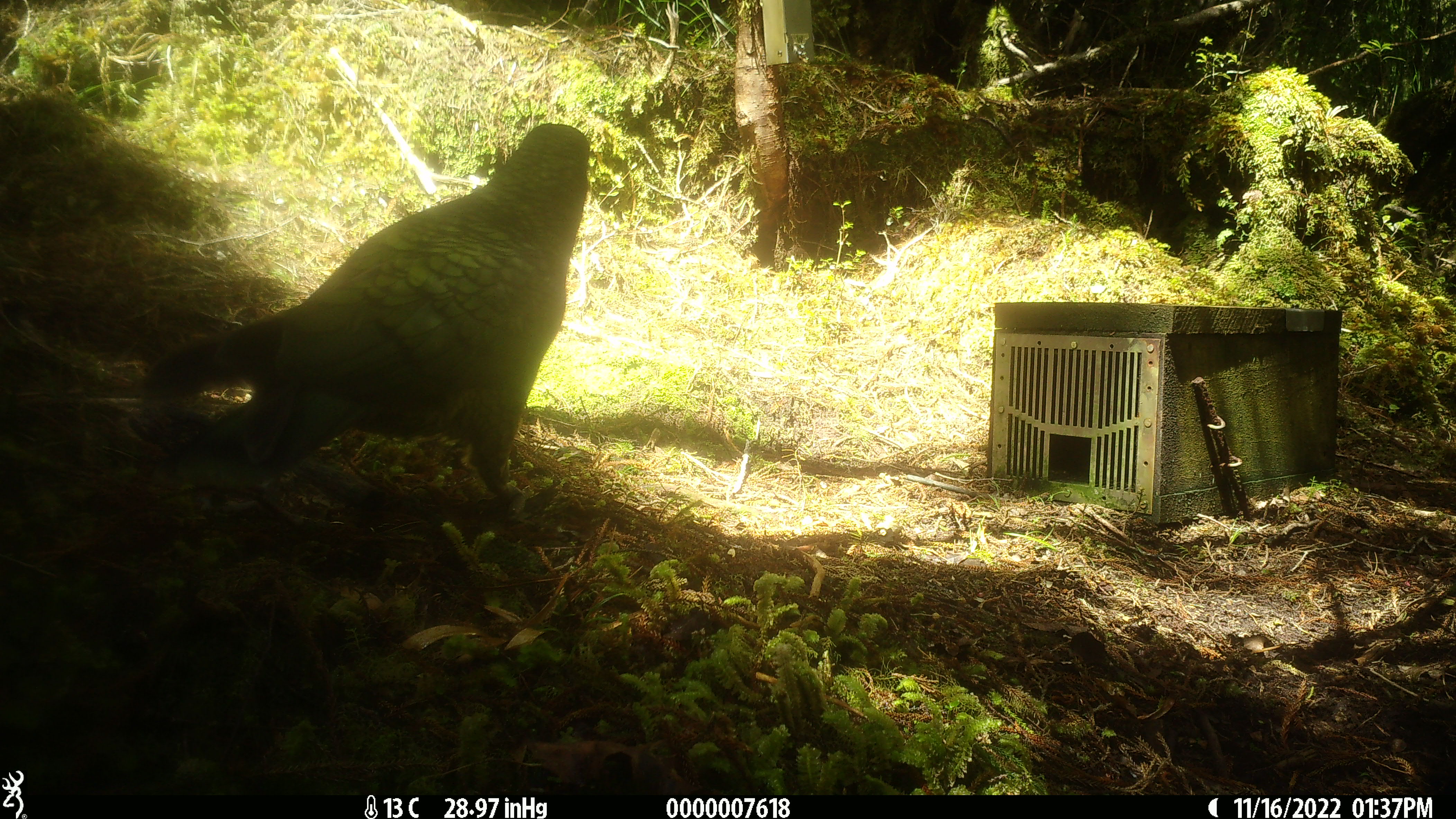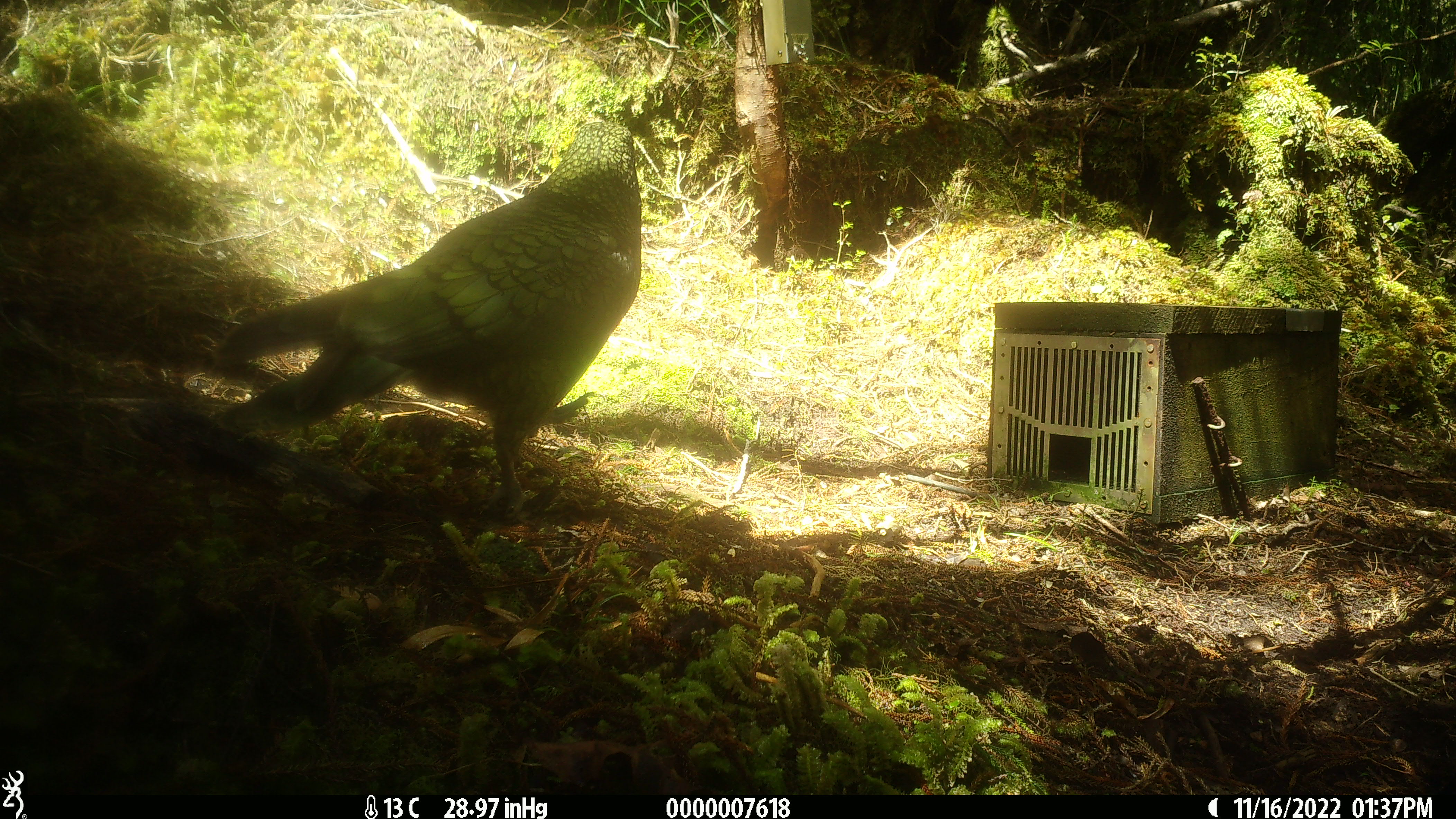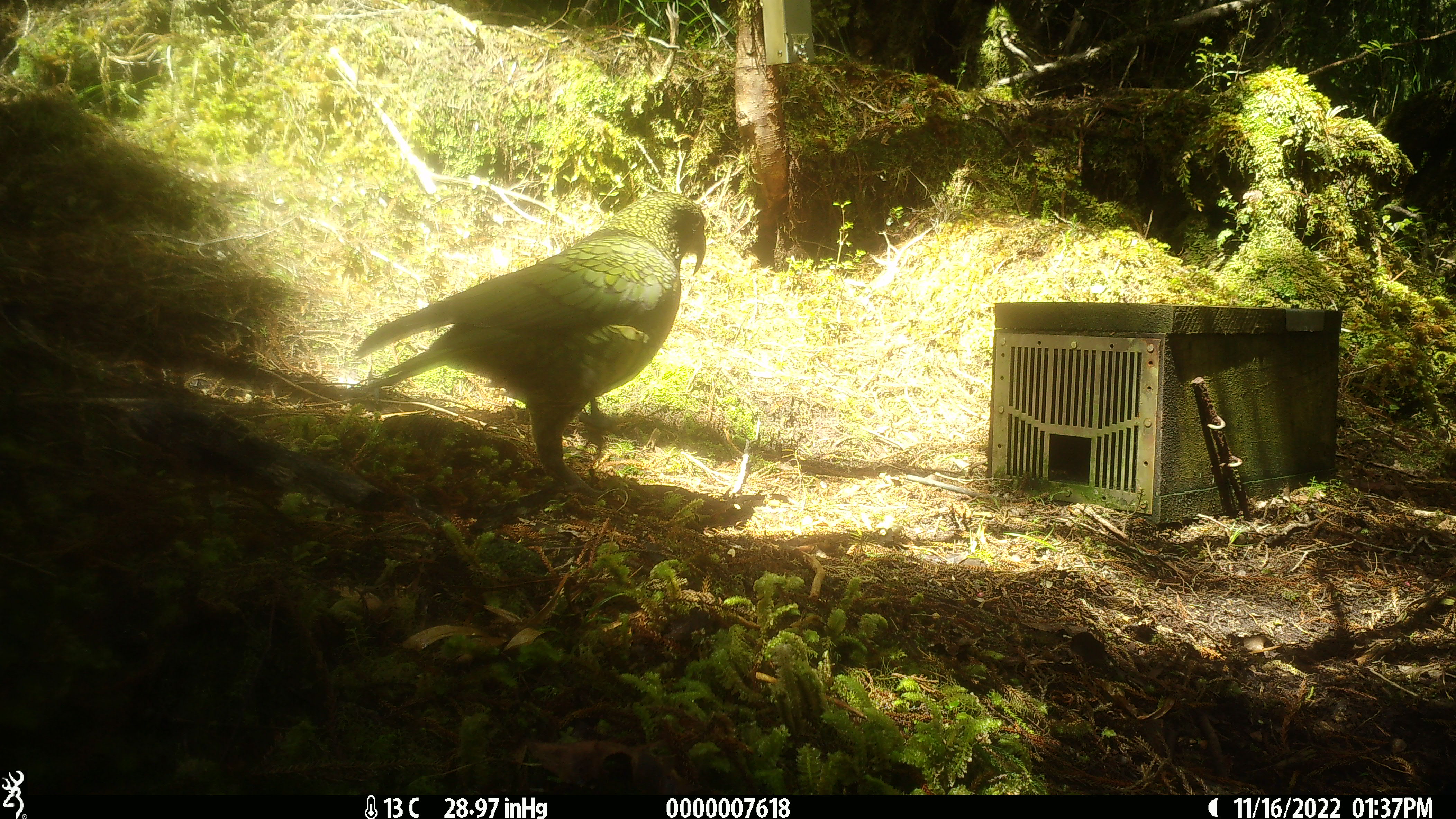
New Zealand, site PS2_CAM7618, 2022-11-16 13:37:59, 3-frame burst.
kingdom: Animalia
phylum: Chordata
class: Aves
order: Psittaciformes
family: Strigopidae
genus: Nestor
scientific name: Nestor notabilis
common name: kea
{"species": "kea (Nestor notabilis)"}